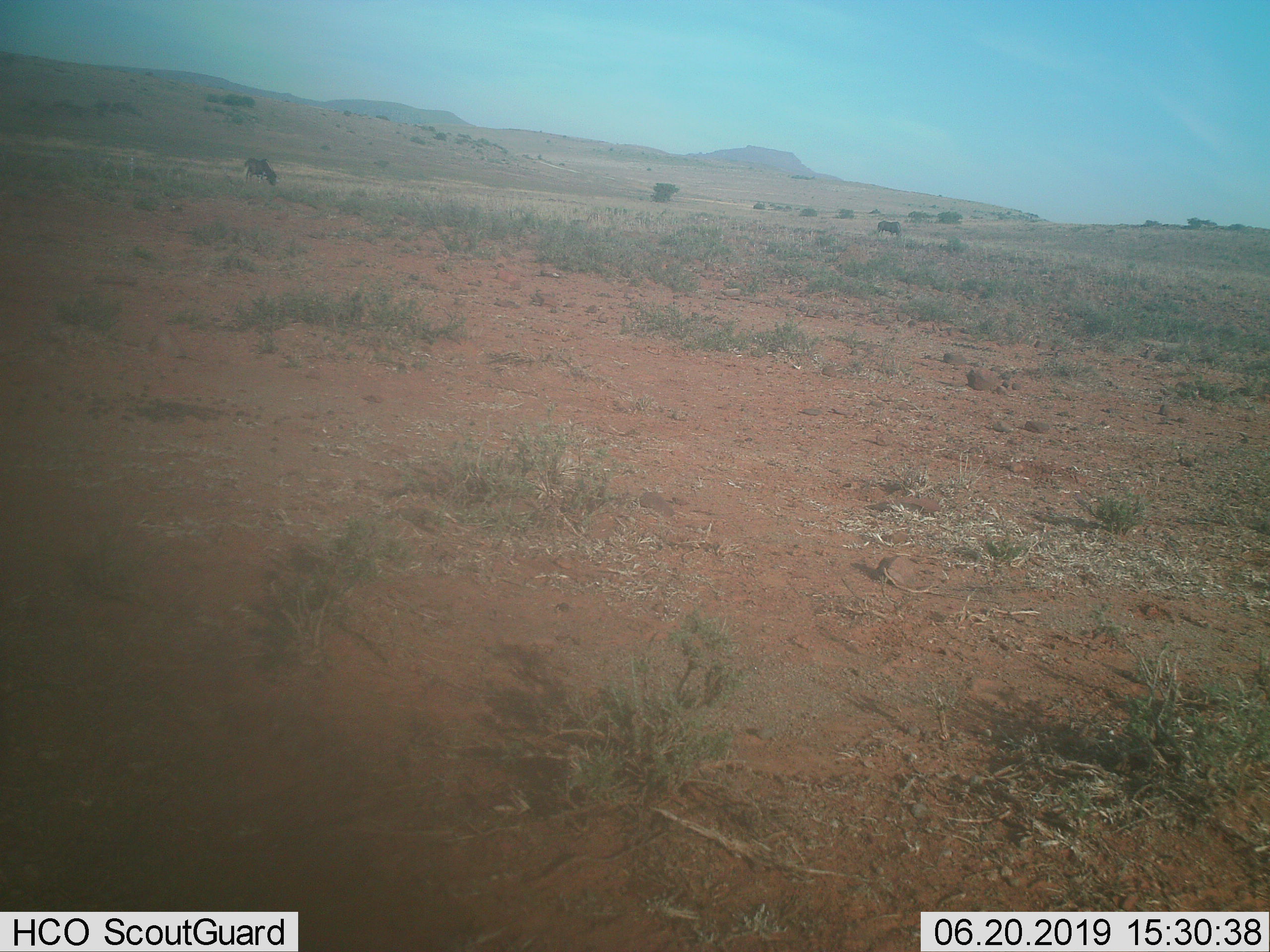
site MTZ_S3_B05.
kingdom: Animalia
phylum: Chordata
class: Mammalia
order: Artiodactyla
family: Bovidae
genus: Connochaetes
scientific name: Connochaetes gnou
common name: black wildebeest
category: wildebeestblack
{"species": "wildebeestblack (black wildebeest) (Connochaetes gnou)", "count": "2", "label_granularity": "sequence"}